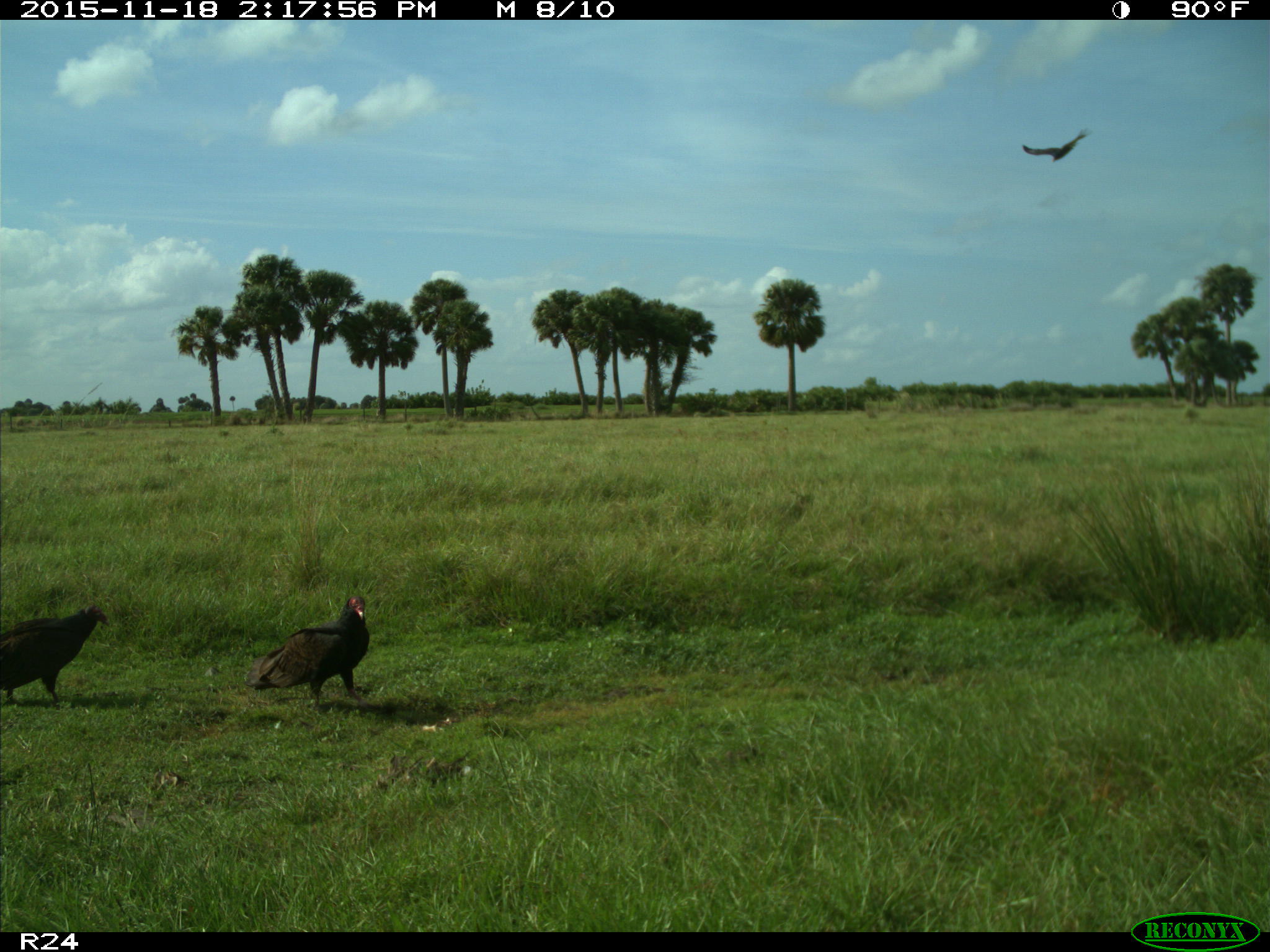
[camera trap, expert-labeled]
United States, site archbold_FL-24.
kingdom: Animalia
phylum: Chordata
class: Aves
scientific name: Aves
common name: birds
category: unidentified bird